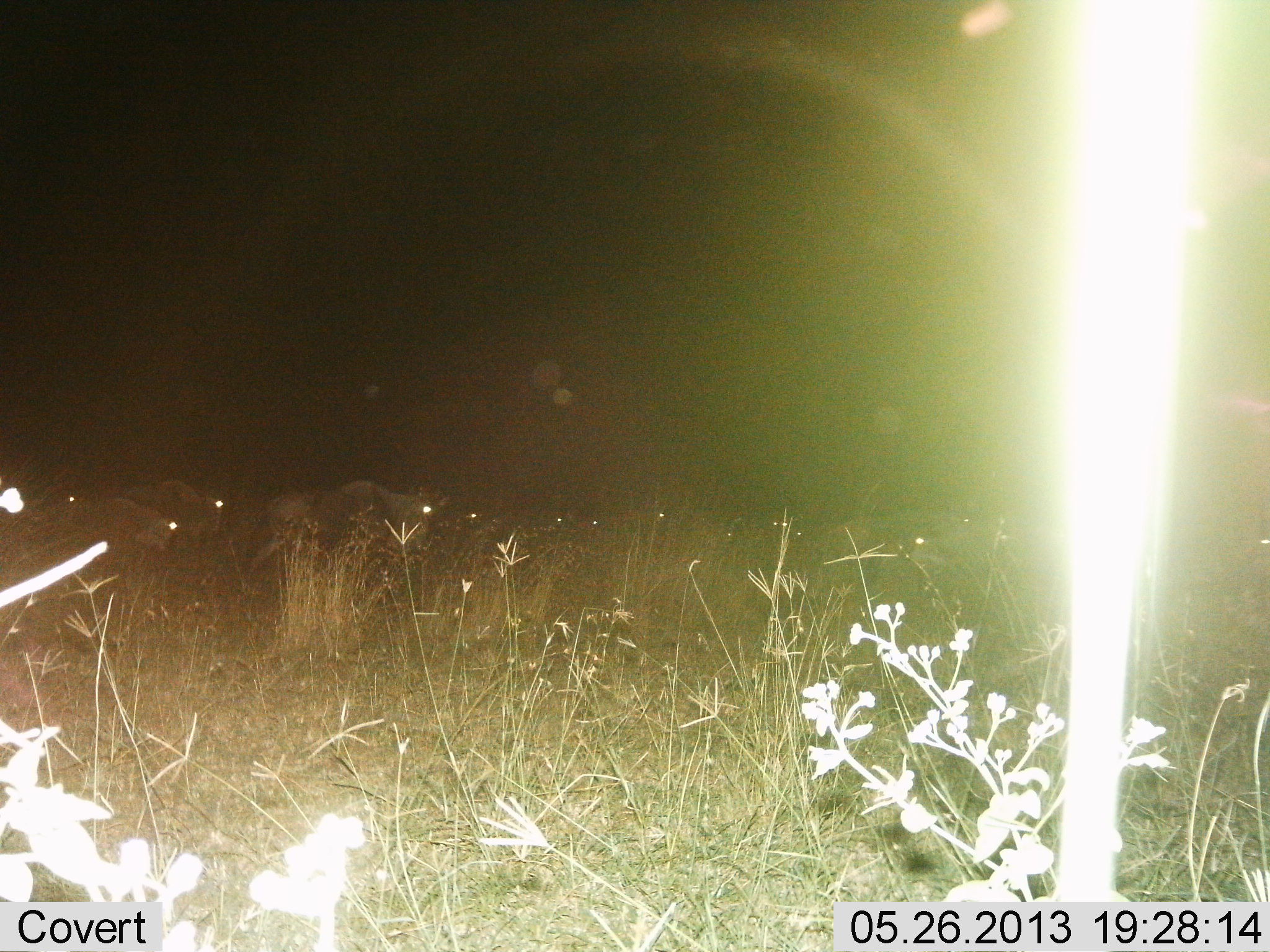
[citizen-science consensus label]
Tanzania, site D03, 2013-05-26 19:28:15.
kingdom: Animalia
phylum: Chordata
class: Mammalia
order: Artiodactyla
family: Bovidae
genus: Connochaetes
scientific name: Connochaetes taurinus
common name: blue wildebeest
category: wildebeest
Wildebeest (blue wildebeest) (Connochaetes taurinus), count 11-50. Behavior (volunteer vote fractions): standing 11%, resting 0%, moving 89%, interacting 0%. Young present (vote fraction): 0%. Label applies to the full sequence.